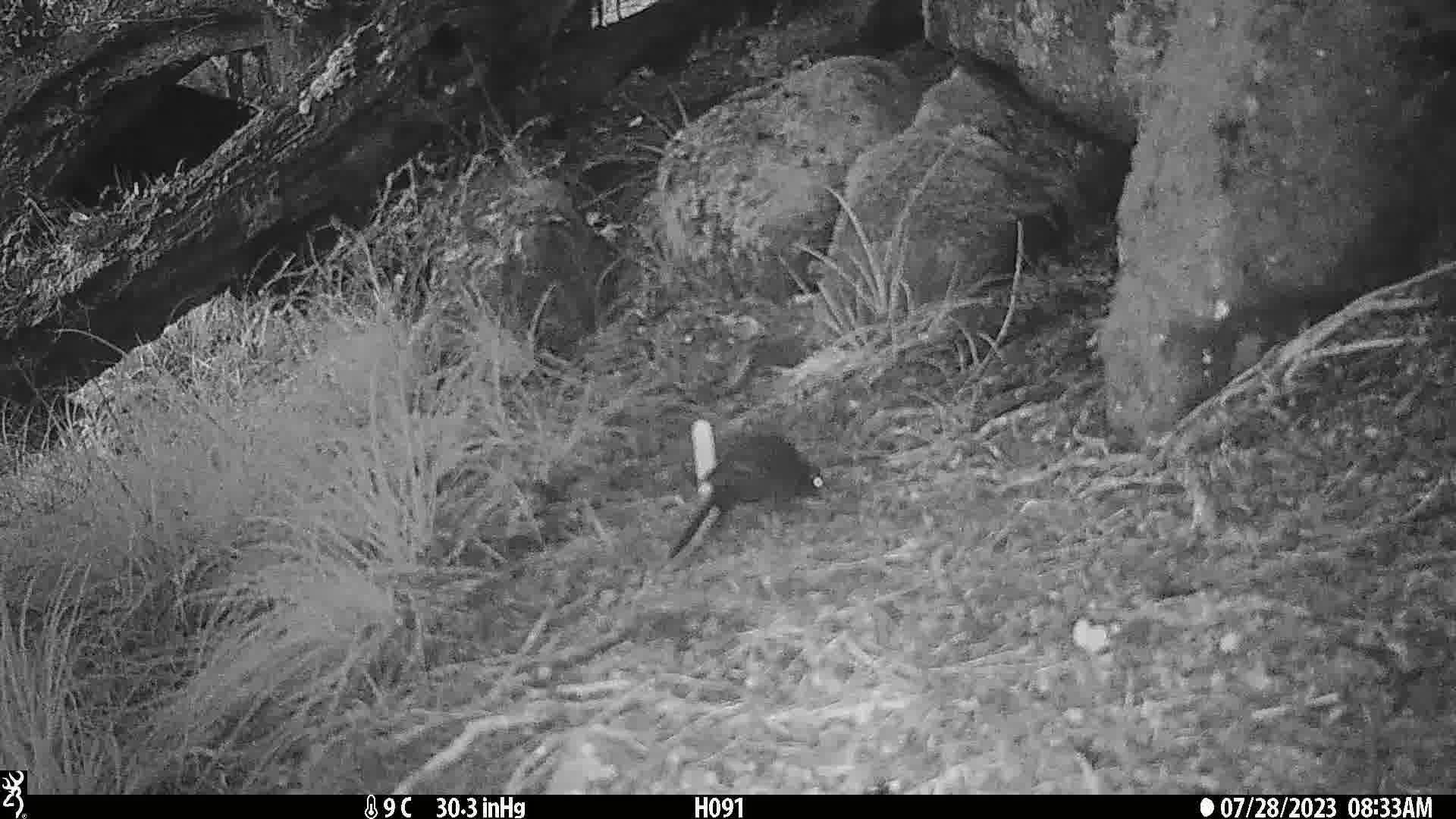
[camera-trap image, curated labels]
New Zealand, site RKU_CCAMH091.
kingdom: Animalia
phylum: Chordata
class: Aves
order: Passeriformes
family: Turdidae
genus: Turdus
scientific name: Turdus merula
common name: eurasian blackbird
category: blackbird